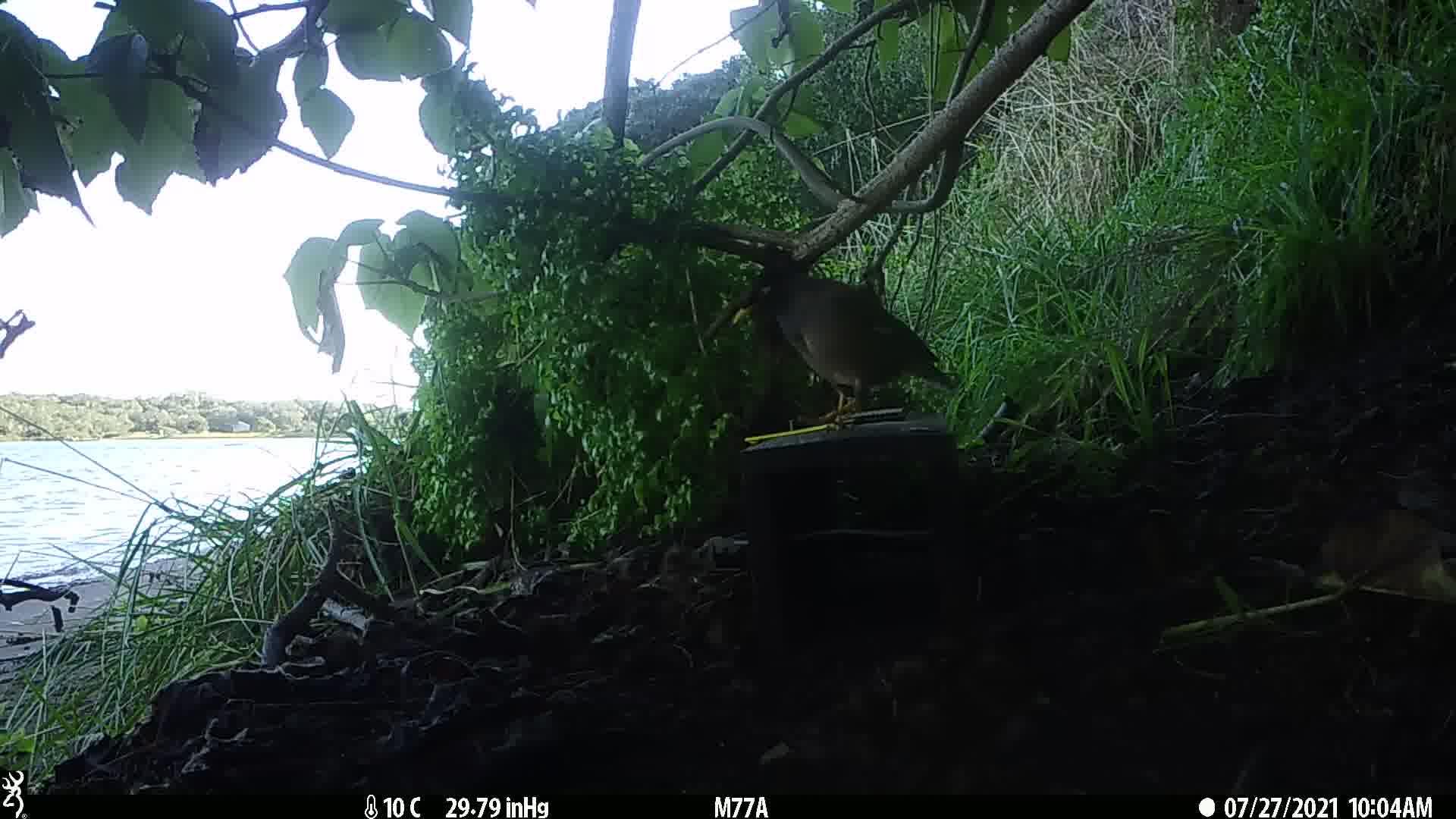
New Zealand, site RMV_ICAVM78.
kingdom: Animalia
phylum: Chordata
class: Aves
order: Passeriformes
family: Sturnidae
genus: Acridotheres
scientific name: Acridotheres tristis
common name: common myna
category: myna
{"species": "myna (common myna) (Acridotheres tristis)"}